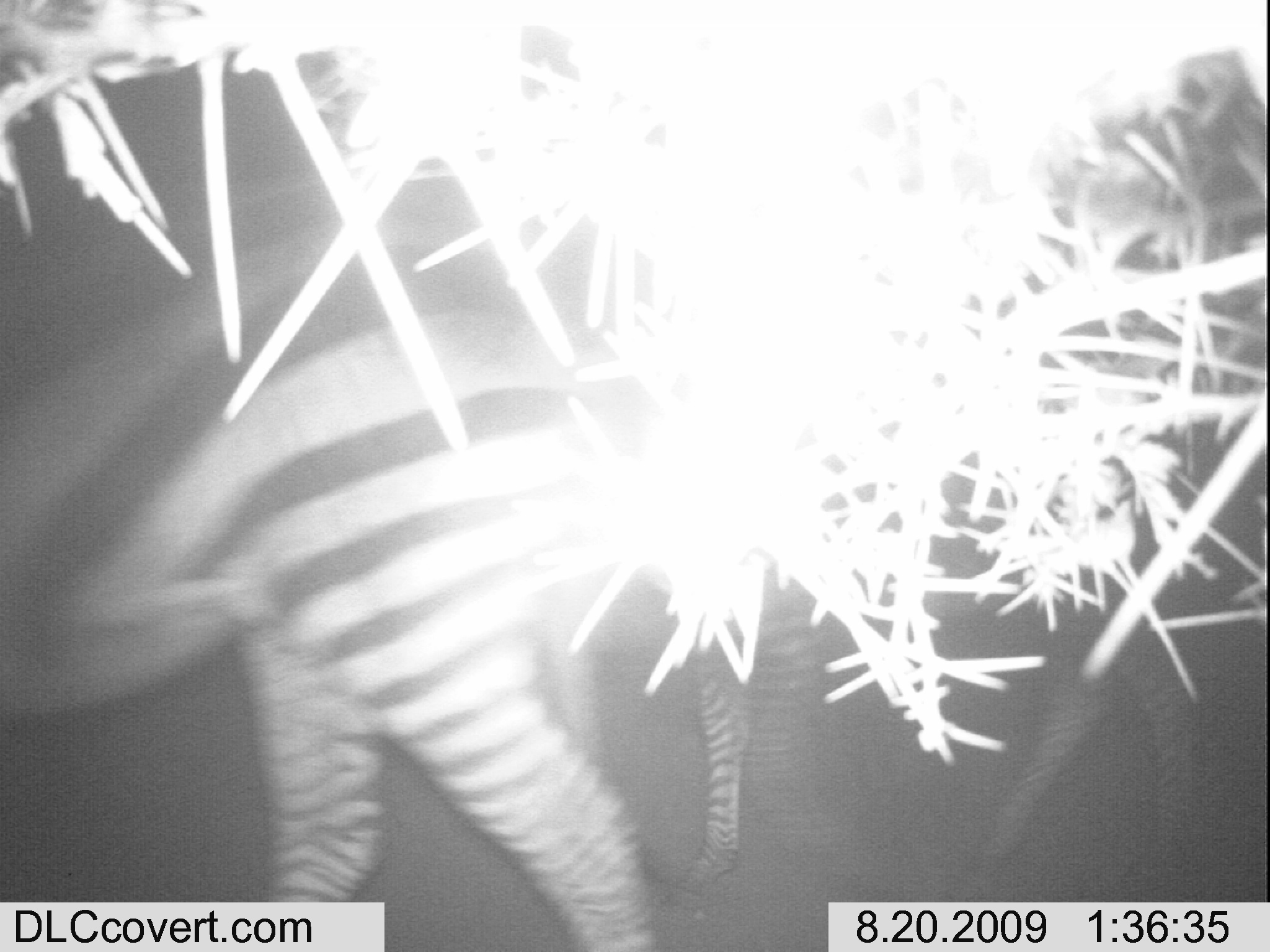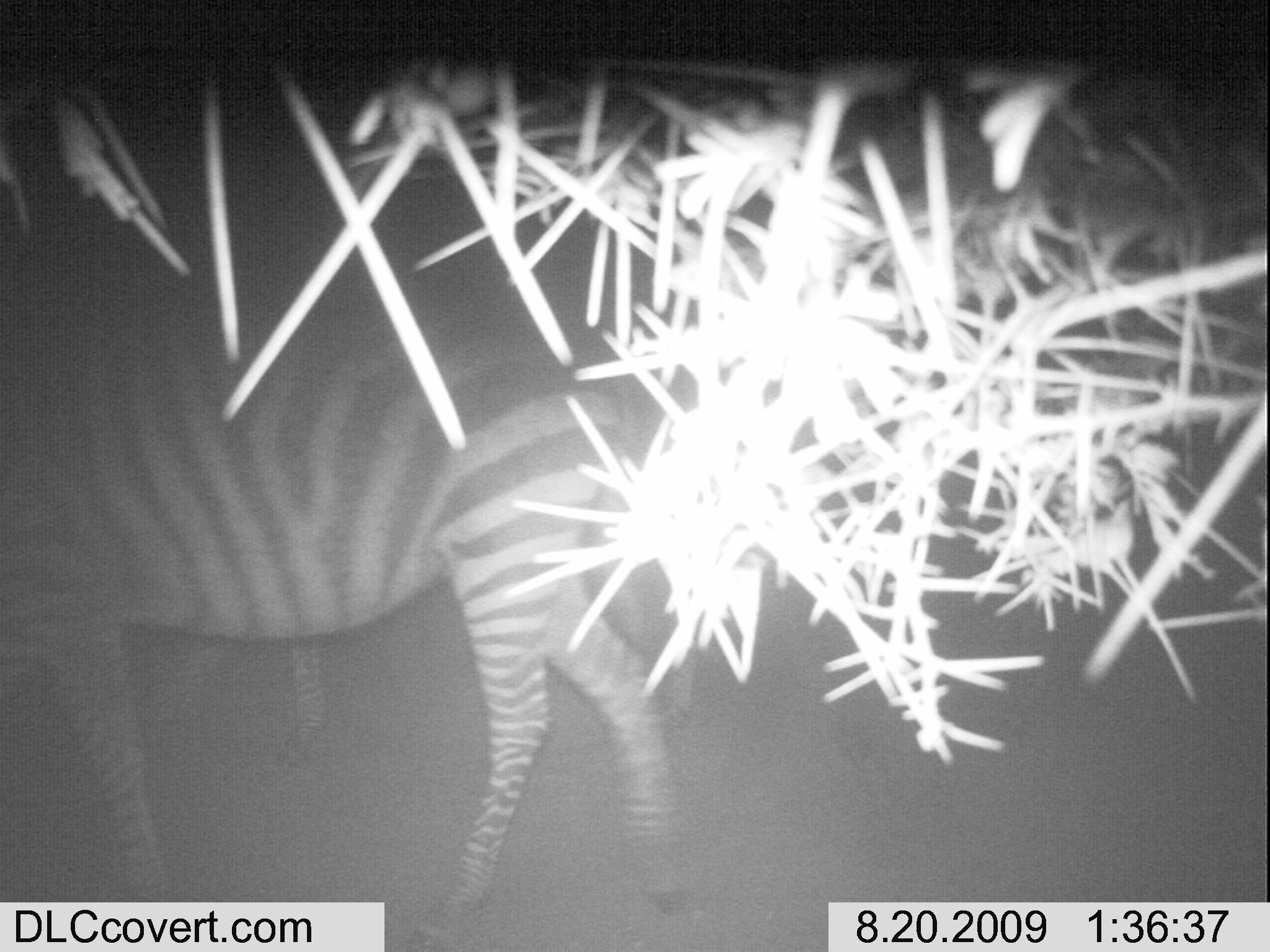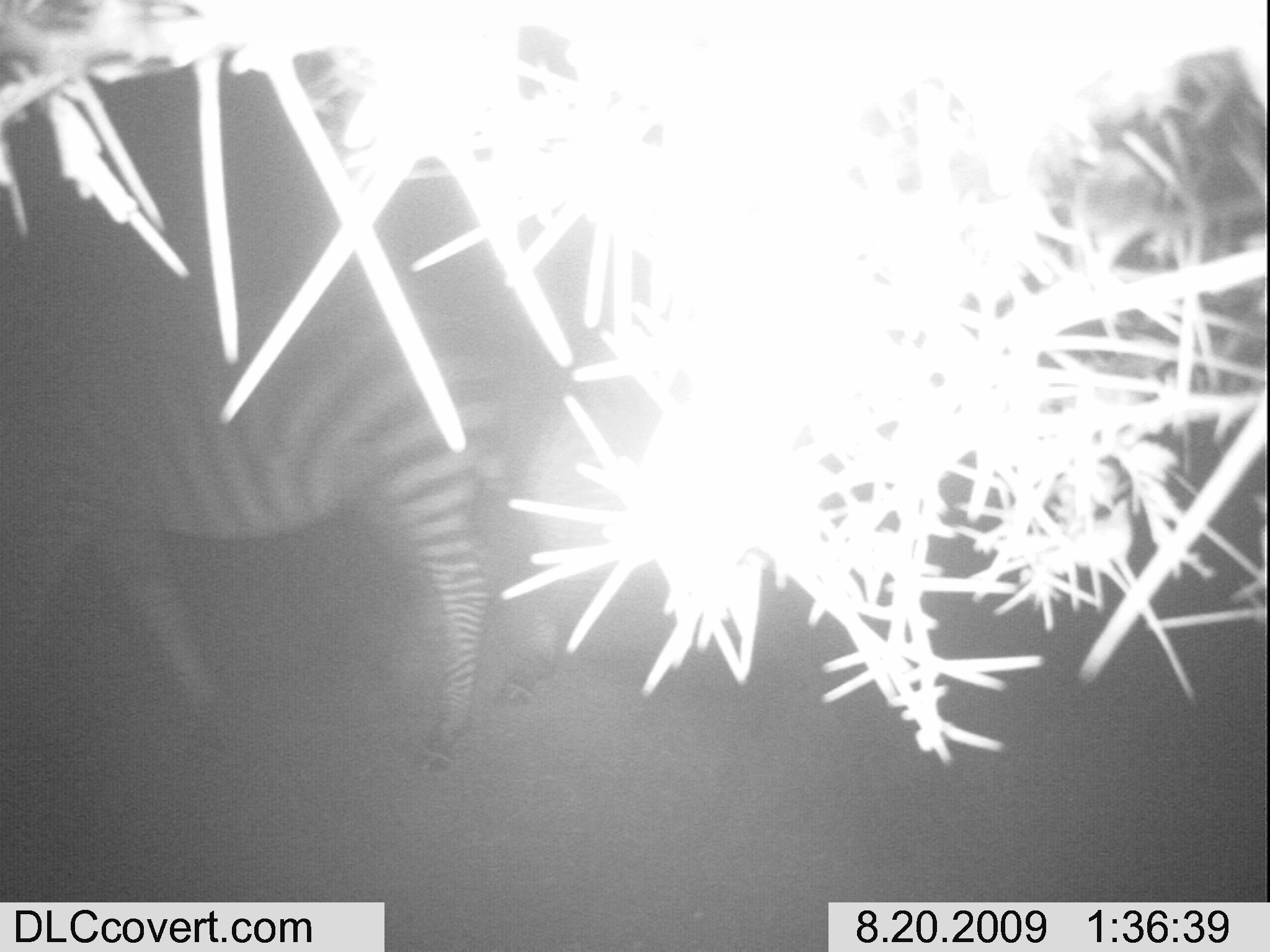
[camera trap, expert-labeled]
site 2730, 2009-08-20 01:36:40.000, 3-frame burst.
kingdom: Animalia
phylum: Chordata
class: Mammalia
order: Perissodactyla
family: Equidae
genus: Equus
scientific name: Equus quagga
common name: plains zebra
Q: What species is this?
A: Equus quagga (plains zebra).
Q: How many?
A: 2.